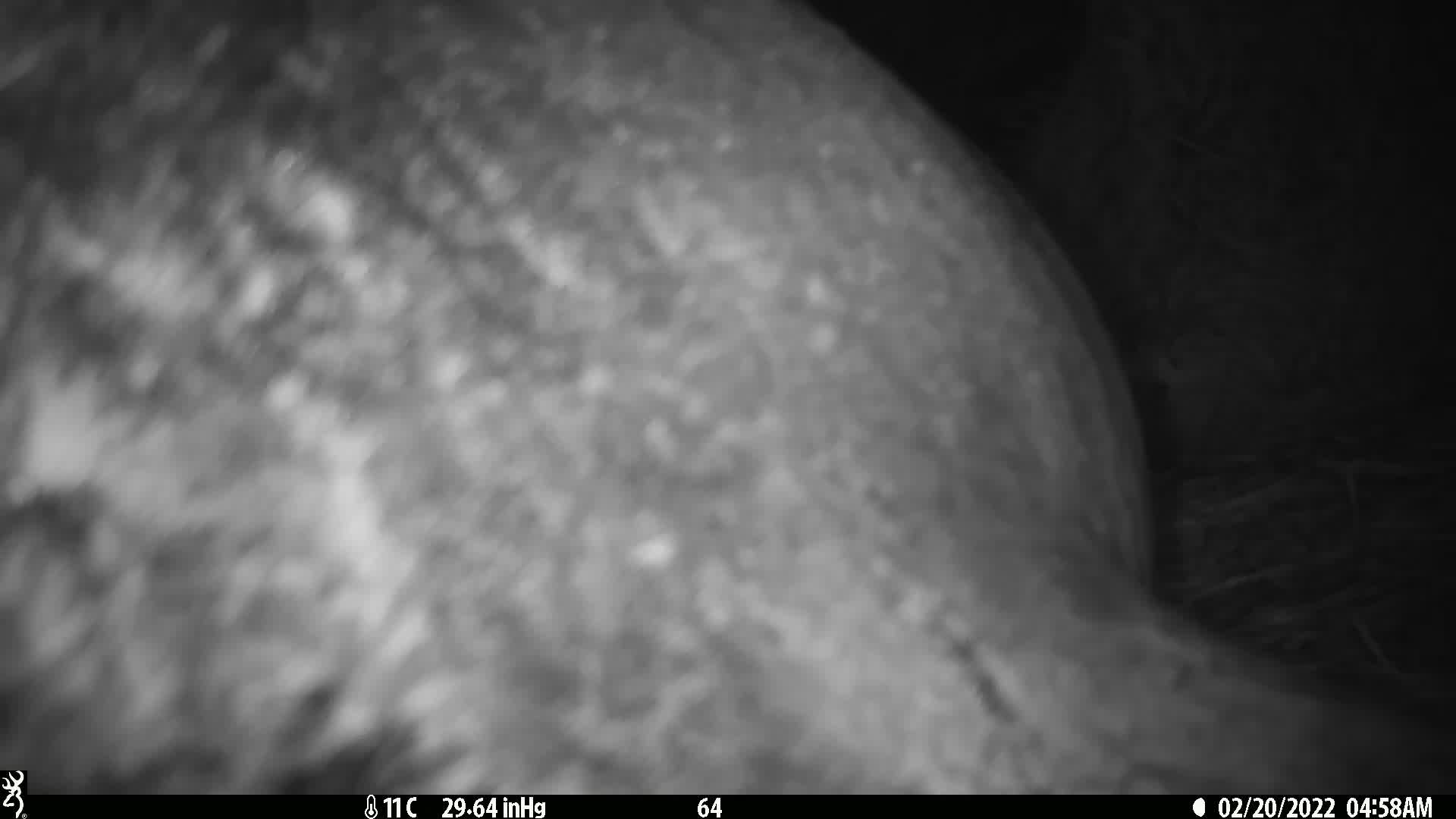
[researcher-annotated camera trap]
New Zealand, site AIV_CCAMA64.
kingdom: Animalia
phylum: Chordata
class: Mammalia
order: Carnivora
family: Otariidae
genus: Phocarctos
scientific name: Phocarctos hookeri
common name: new zealand sea lion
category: sealion